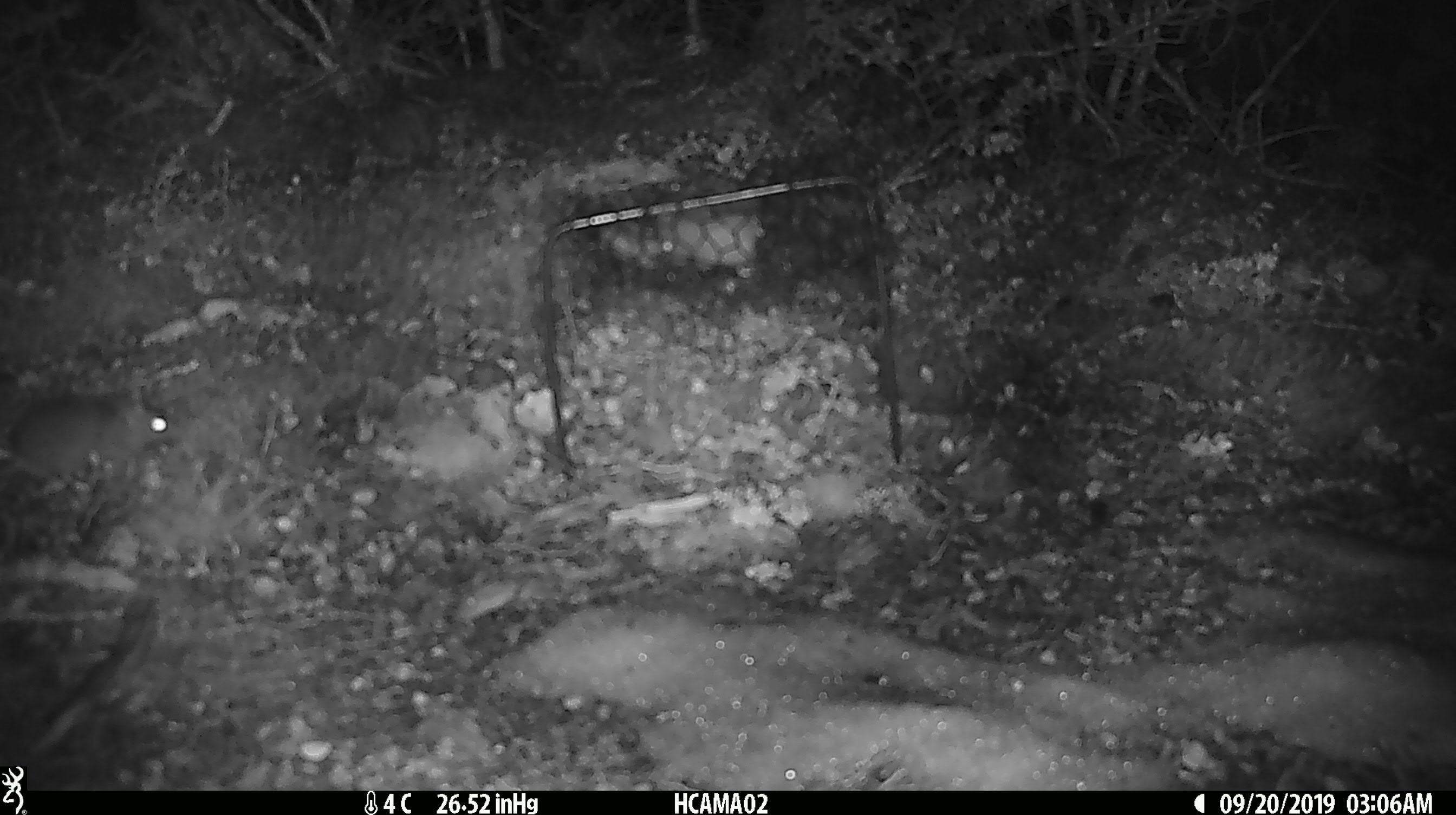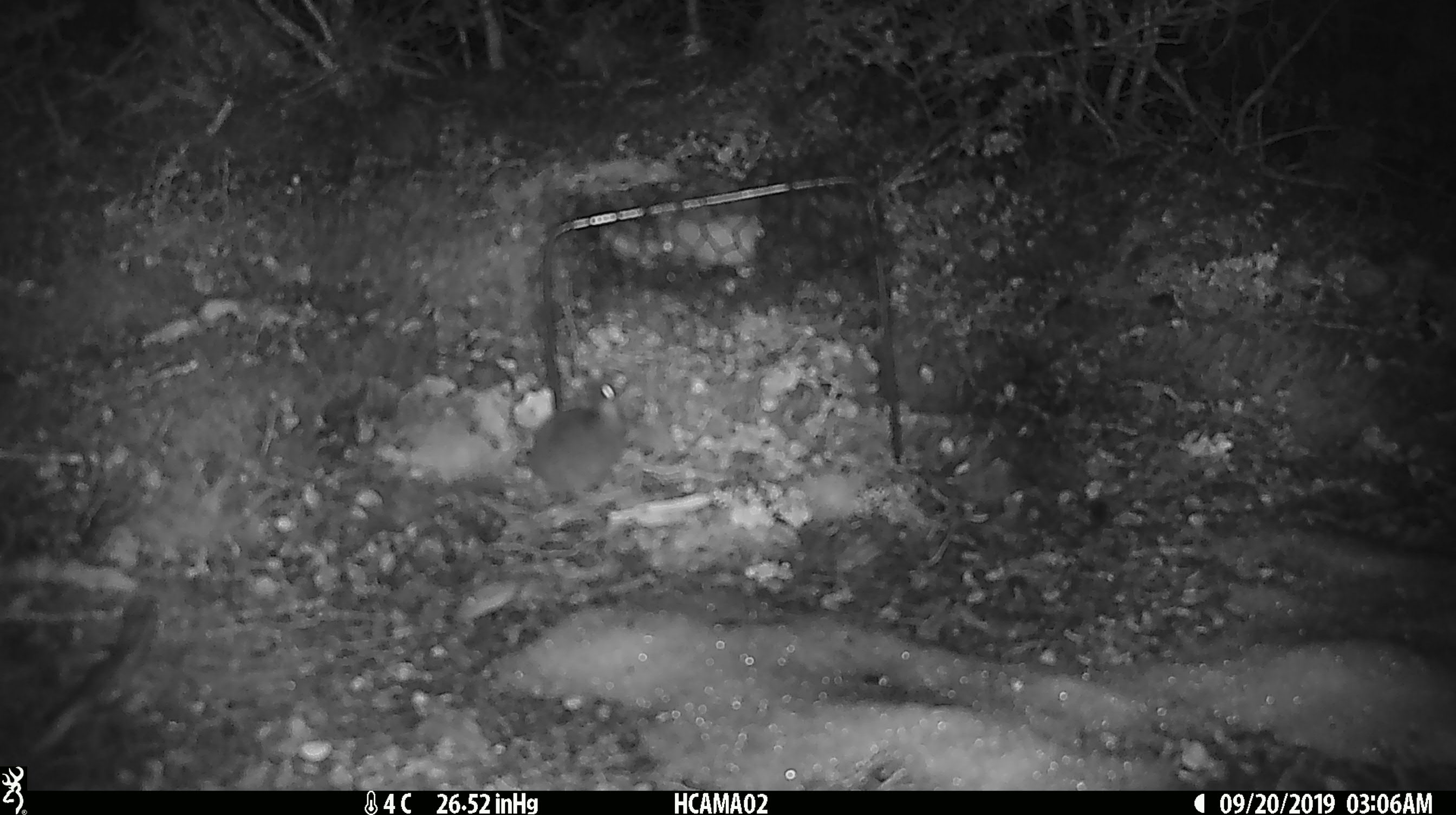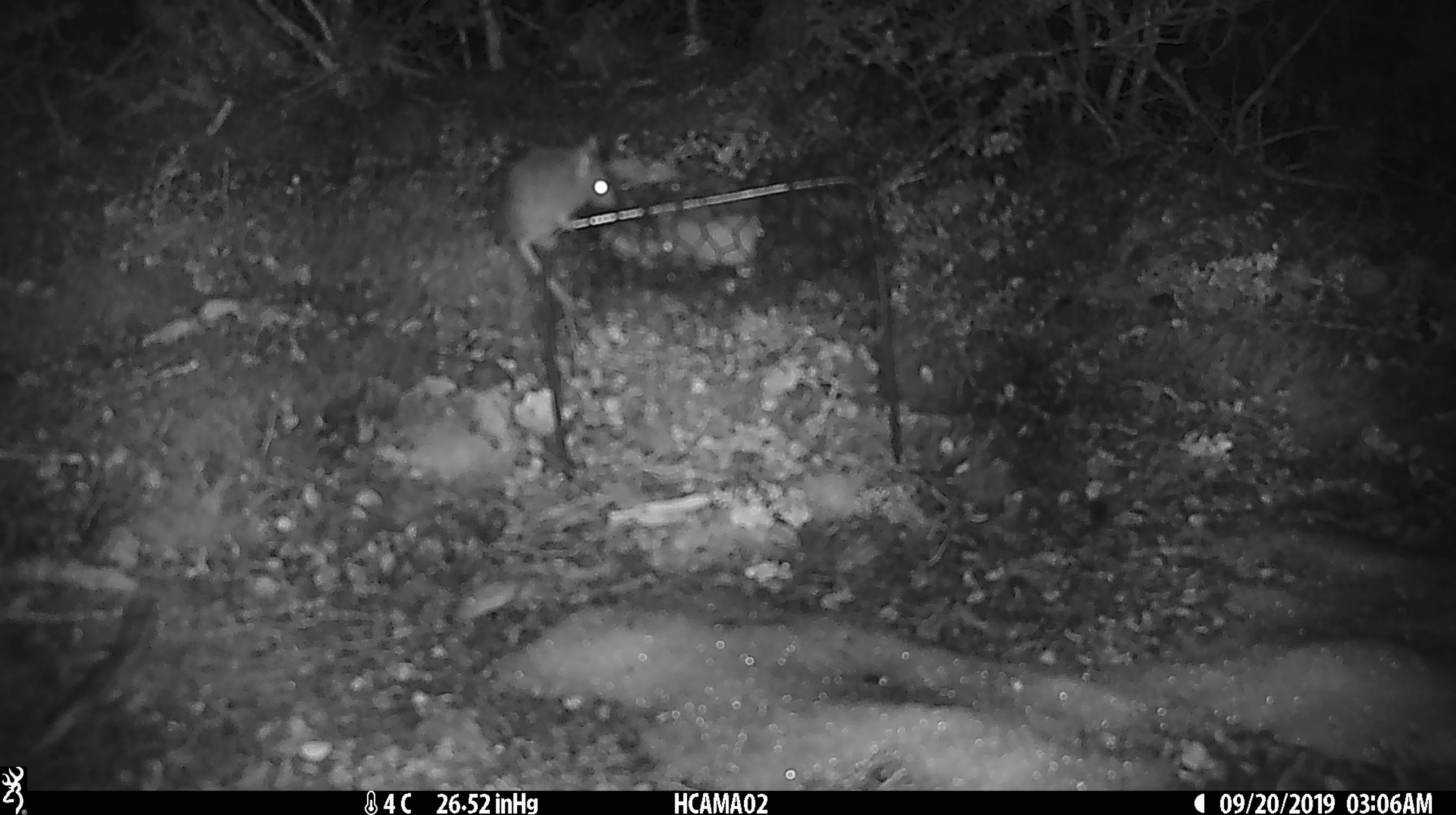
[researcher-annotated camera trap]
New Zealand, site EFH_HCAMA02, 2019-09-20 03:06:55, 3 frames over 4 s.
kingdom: Animalia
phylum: Chordata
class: Mammalia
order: Rodentia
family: Muridae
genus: Mus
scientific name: Mus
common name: mouse